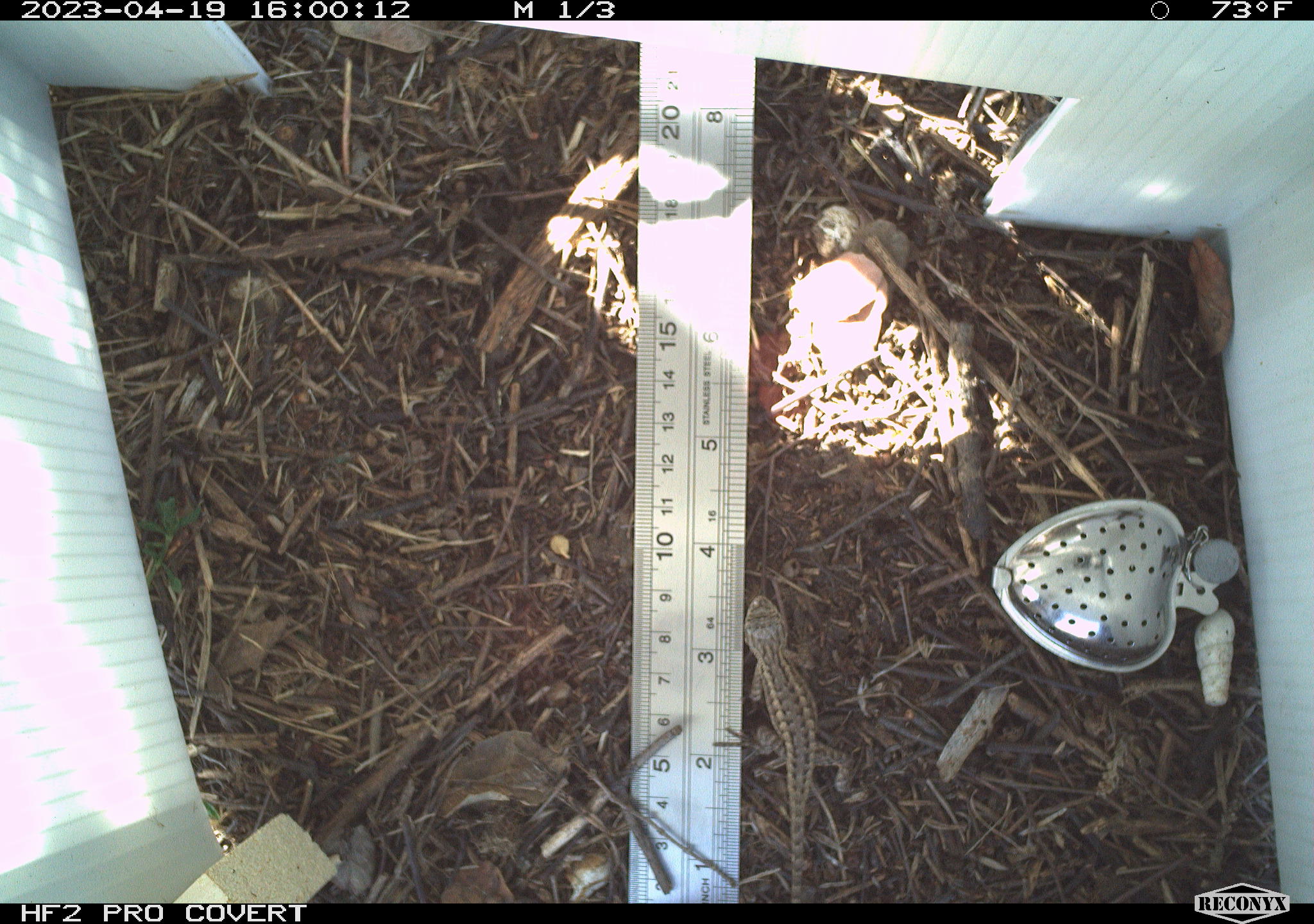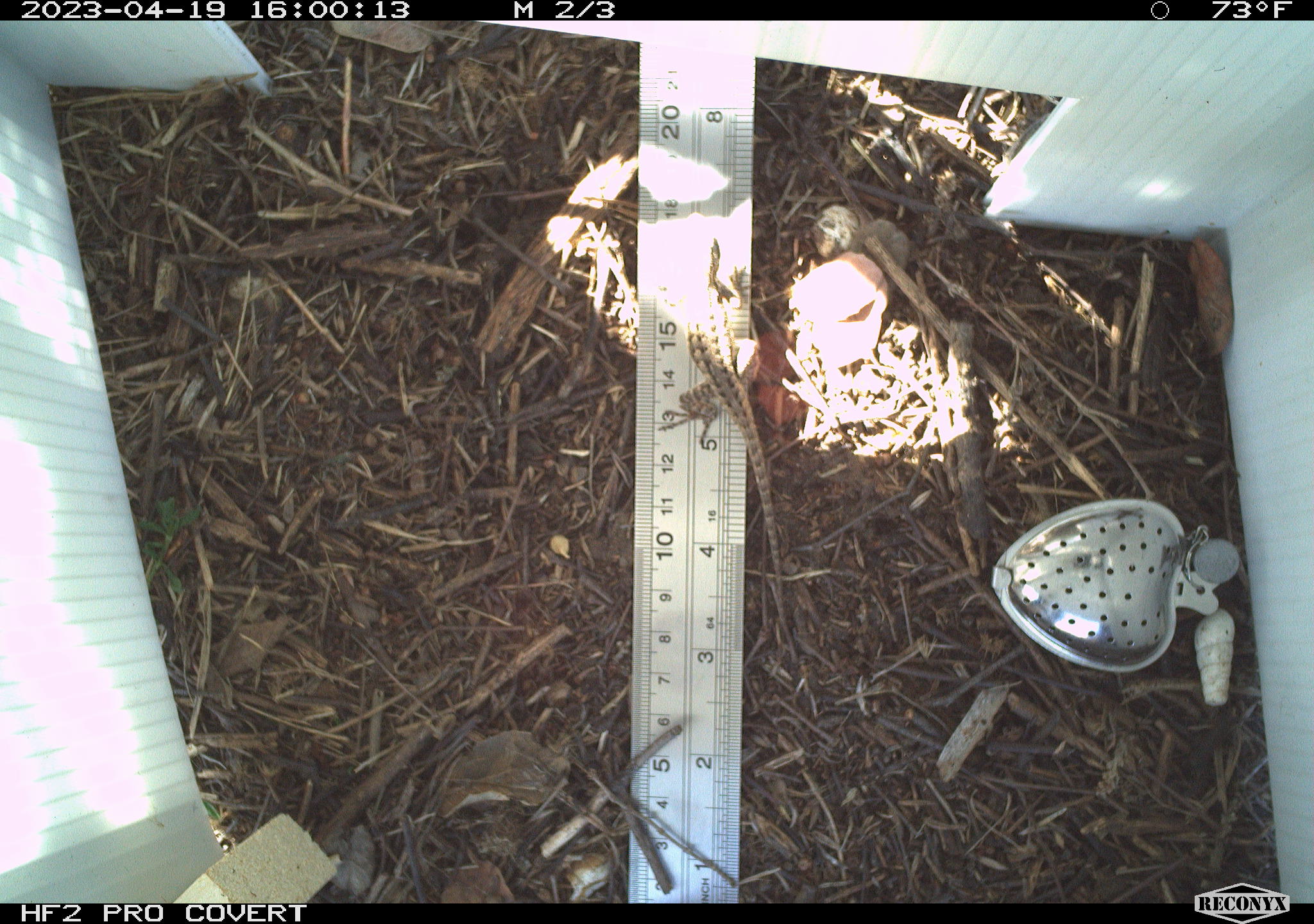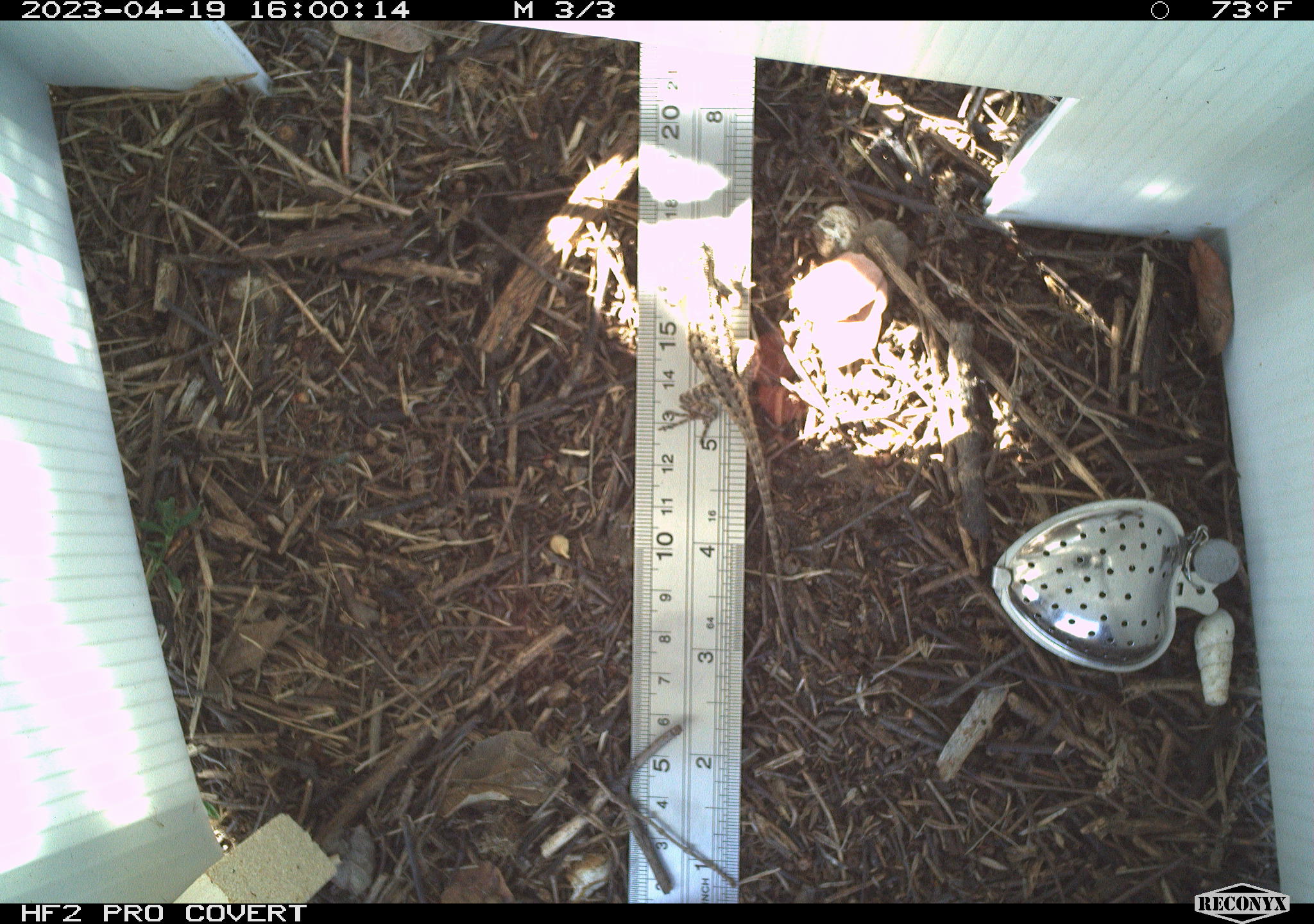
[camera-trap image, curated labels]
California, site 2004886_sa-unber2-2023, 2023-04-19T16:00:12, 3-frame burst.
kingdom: Animalia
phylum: Chordata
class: Reptilia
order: Squamata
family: Phrynosomatidae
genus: Sceloporus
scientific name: Sceloporus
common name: spiny lizards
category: sceloporus species